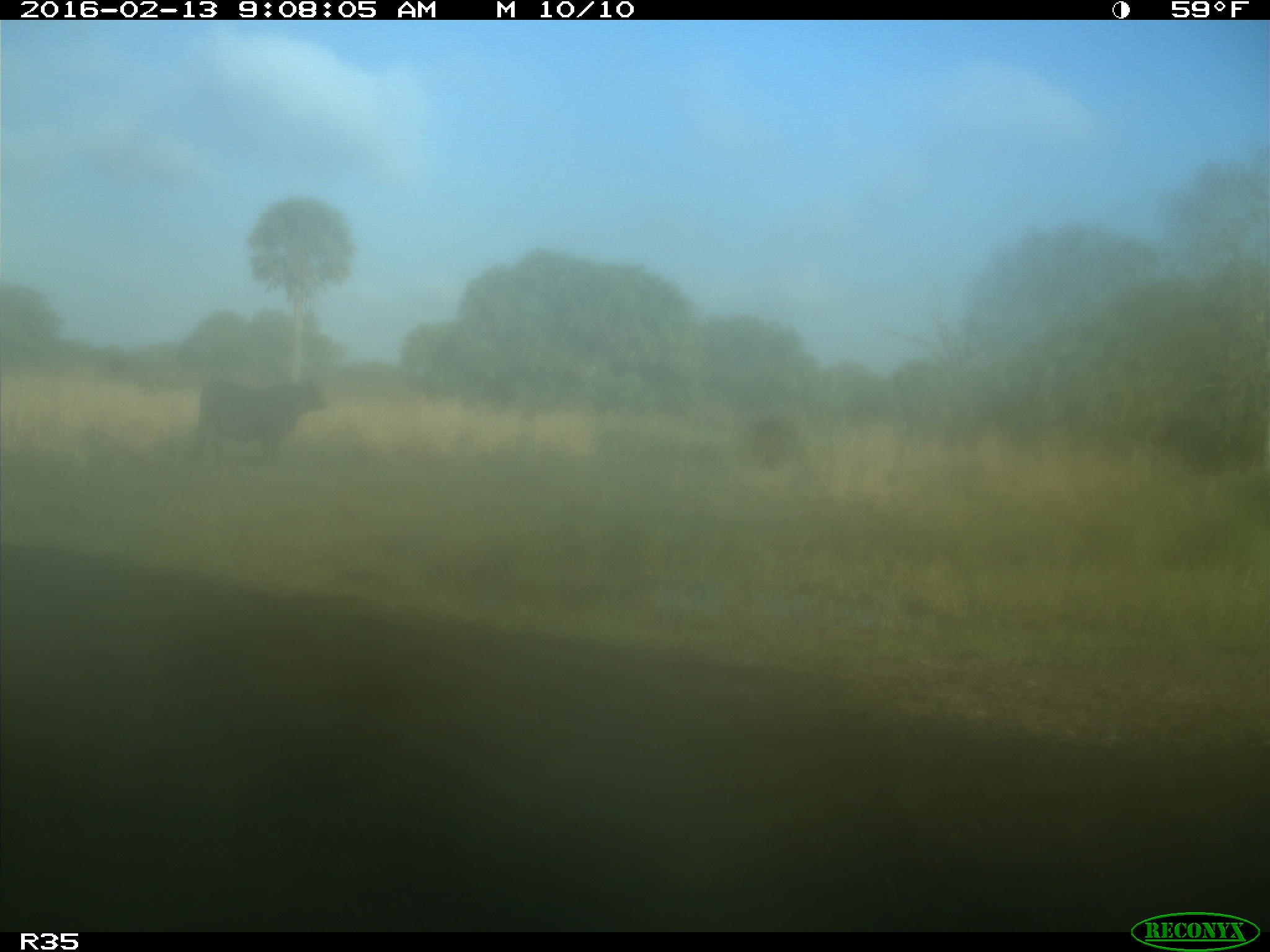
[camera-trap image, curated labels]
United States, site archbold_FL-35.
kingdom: Animalia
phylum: Chordata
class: Mammalia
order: Artiodactyla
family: Bovidae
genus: Bos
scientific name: Bos taurus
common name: domestic cow